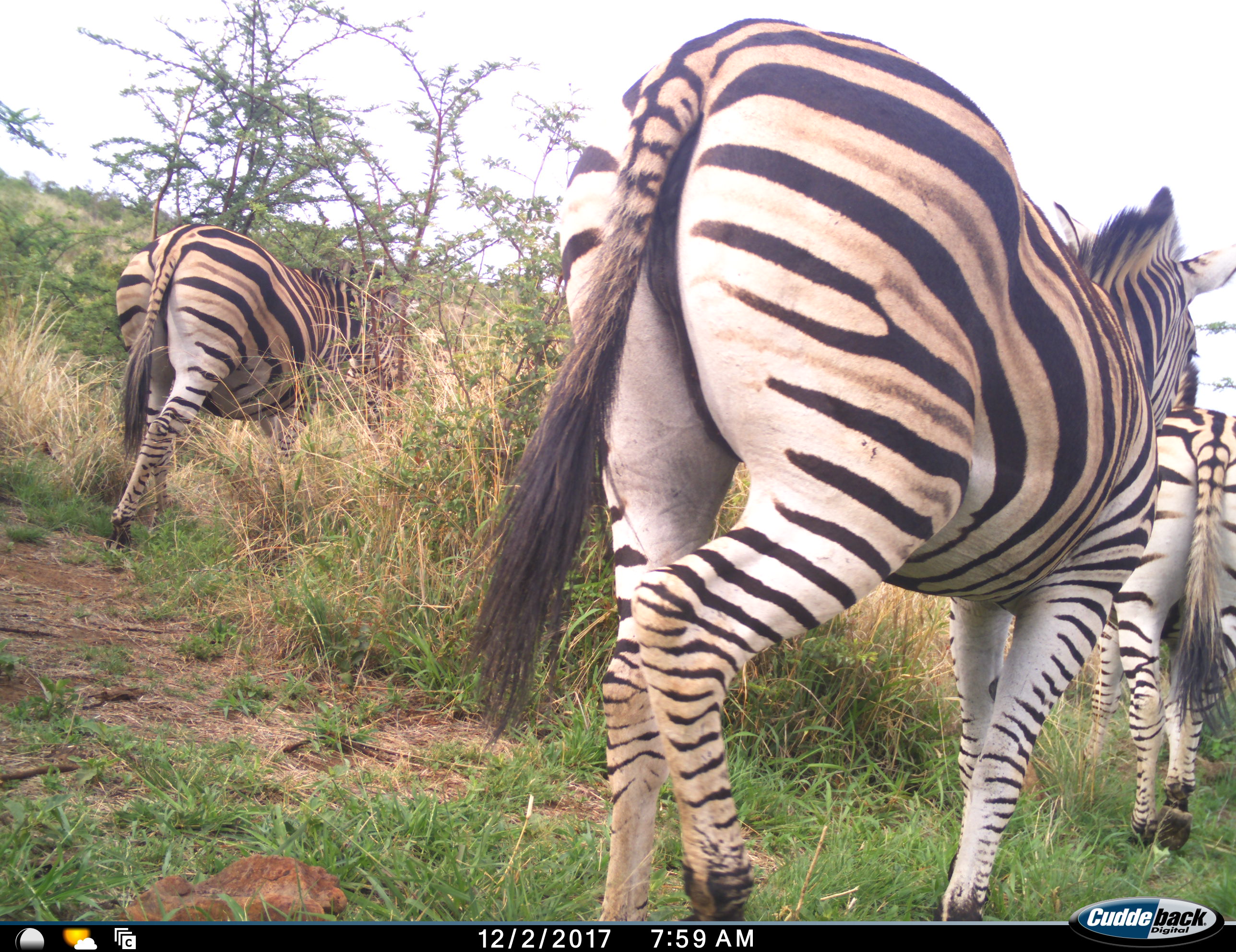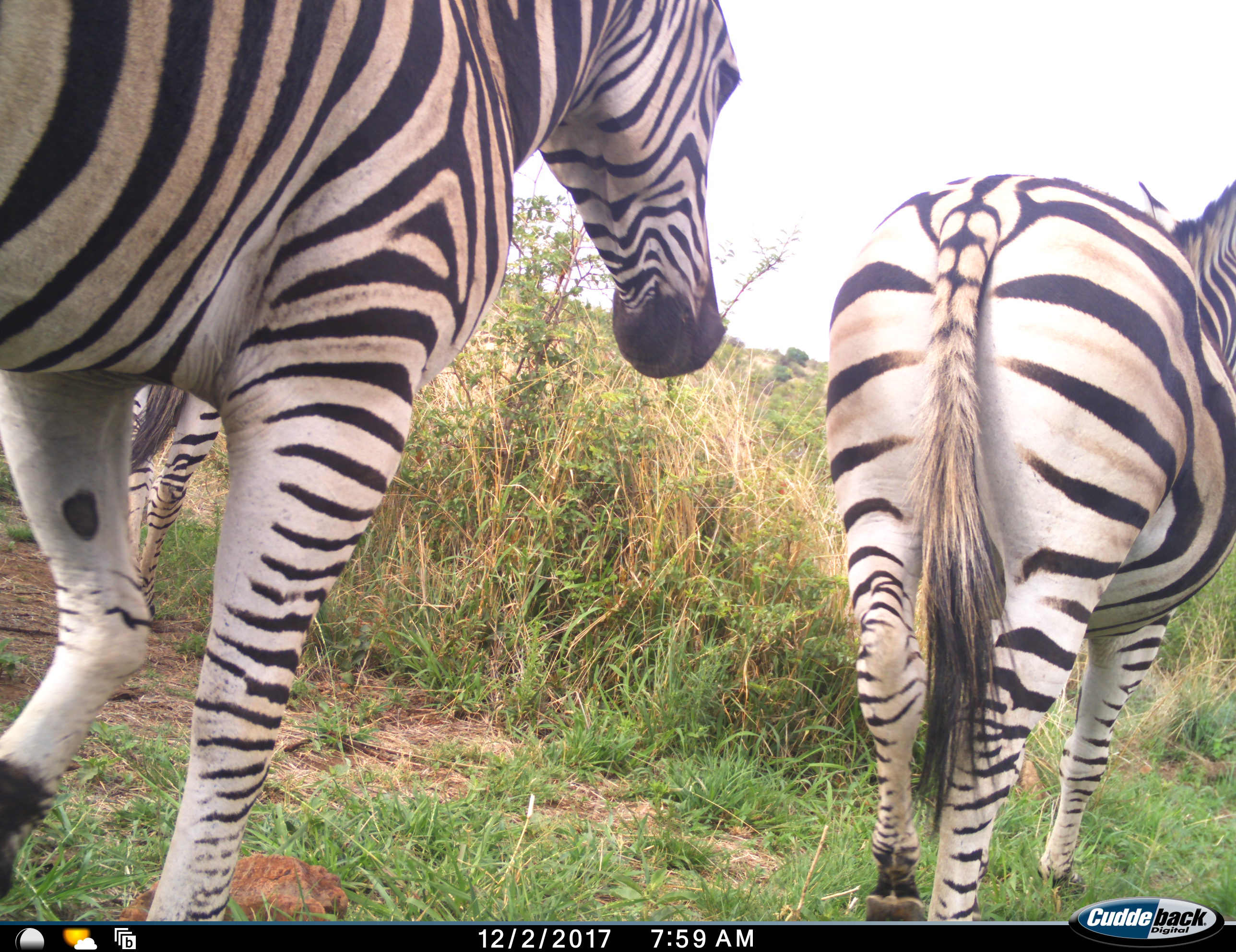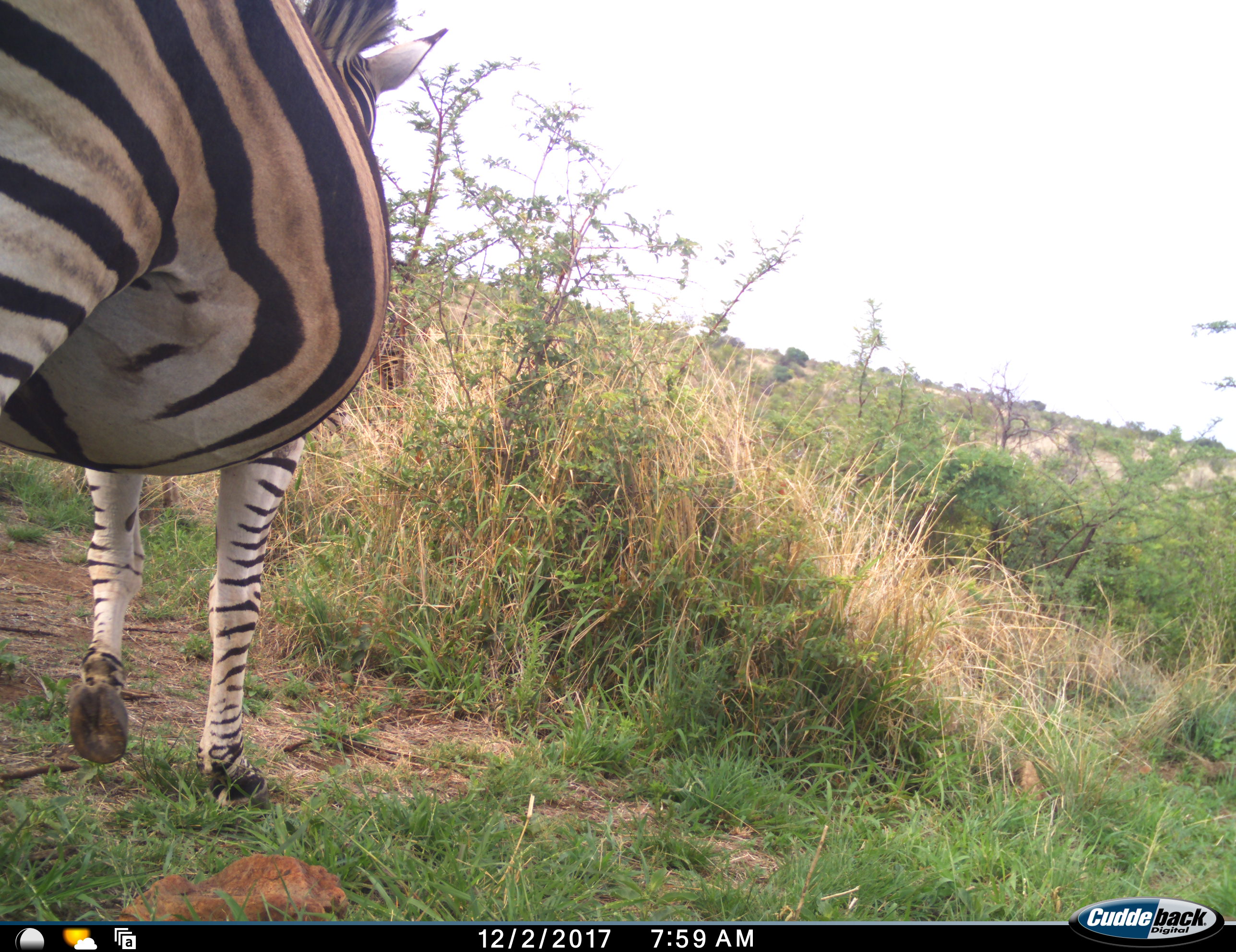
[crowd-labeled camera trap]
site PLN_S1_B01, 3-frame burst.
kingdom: Animalia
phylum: Chordata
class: Mammalia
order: Perissodactyla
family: Equidae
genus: Equus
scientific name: Equus quagga burchellii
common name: burchell's zebra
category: zebraburchells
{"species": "zebraburchells (burchell's zebra) (Equus quagga burchellii)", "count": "3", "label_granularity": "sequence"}